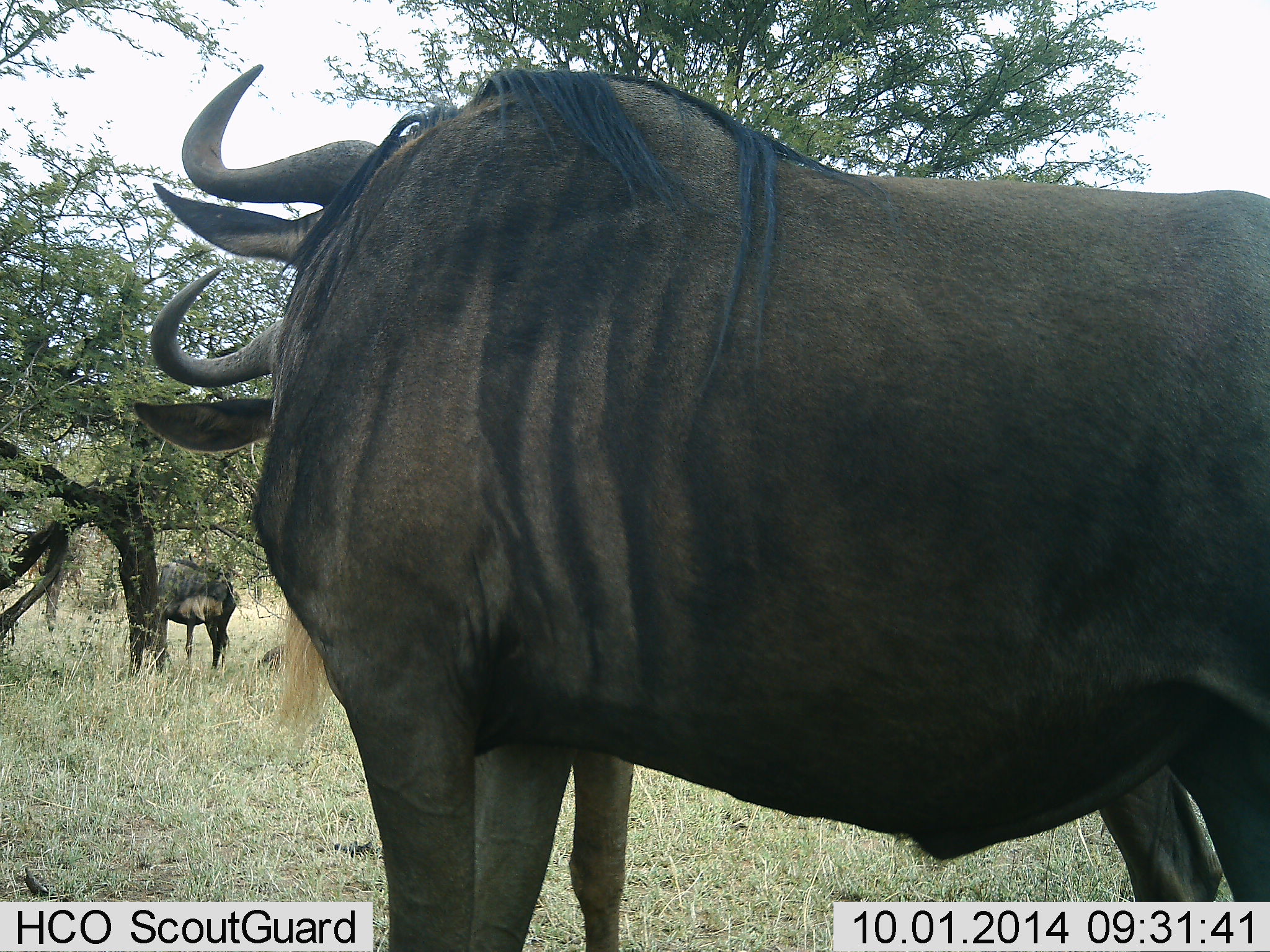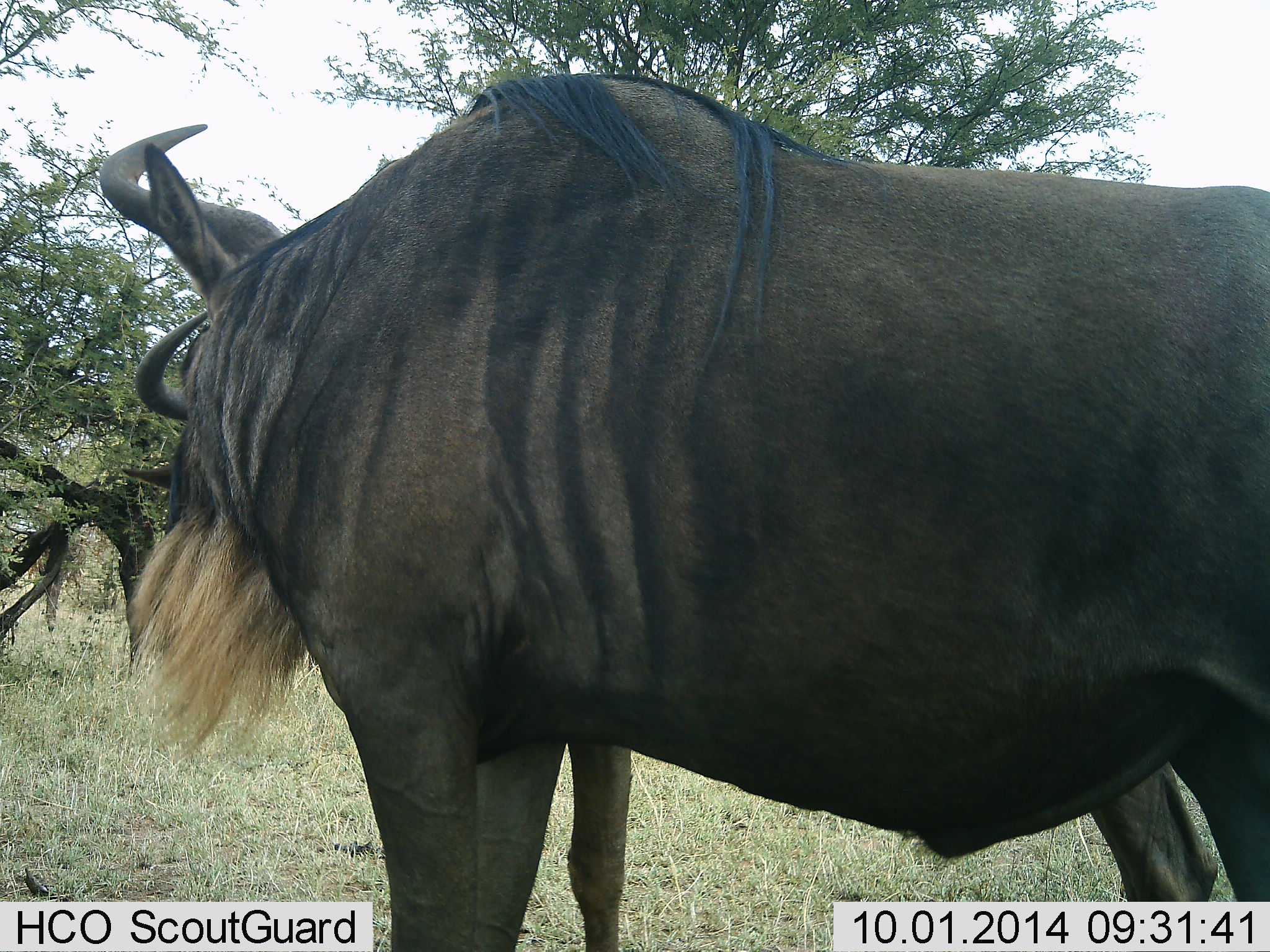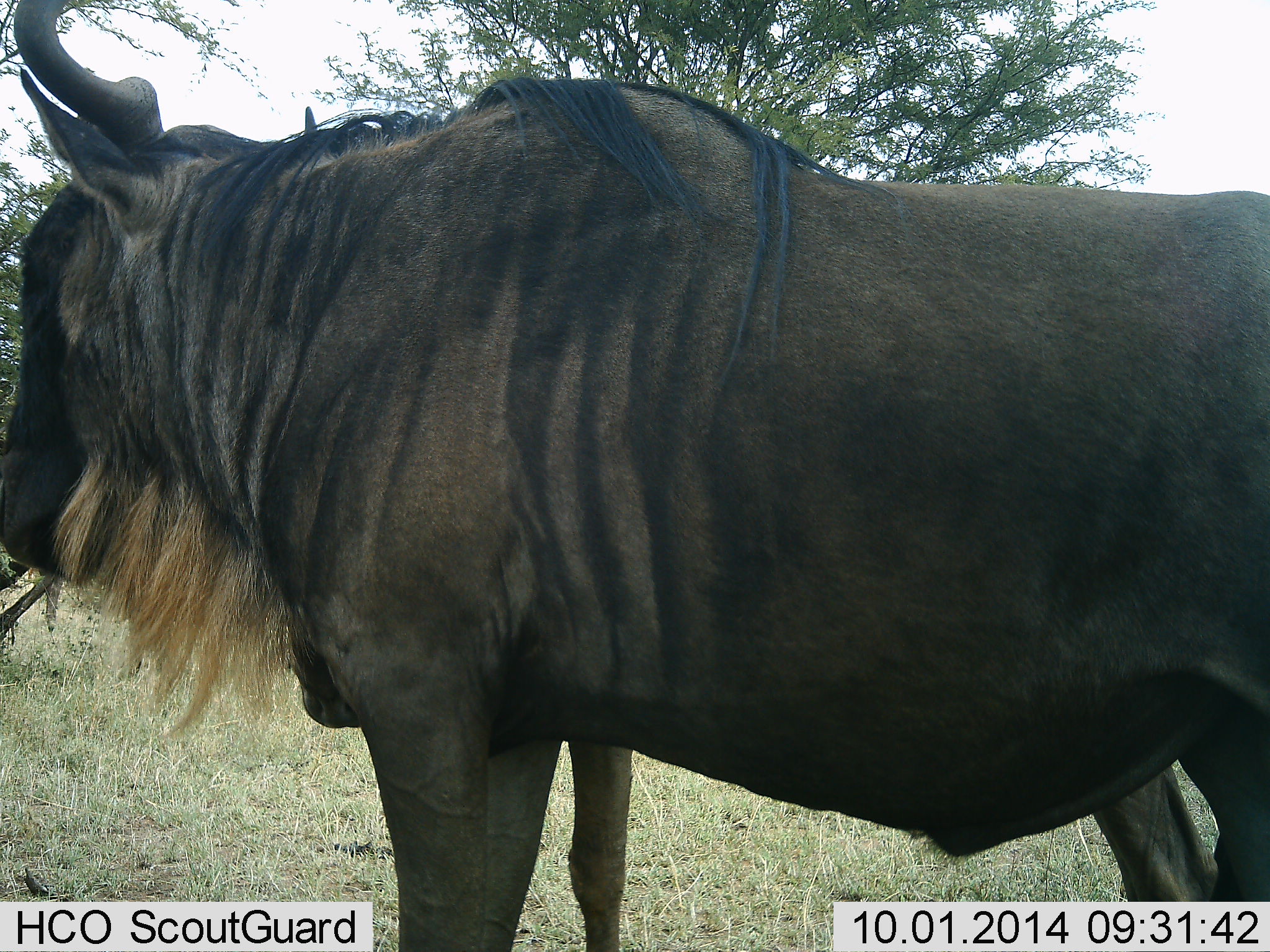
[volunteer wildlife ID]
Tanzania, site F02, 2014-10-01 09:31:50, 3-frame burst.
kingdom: Animalia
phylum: Chordata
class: Mammalia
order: Artiodactyla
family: Bovidae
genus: Connochaetes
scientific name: Connochaetes taurinus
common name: blue wildebeest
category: wildebeest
Wildebeest (blue wildebeest) (Connochaetes taurinus), count 2. Behavior (volunteer vote fractions): standing 100%, resting 0%, moving 0%, interacting 0%. Young present (vote fraction): 0%. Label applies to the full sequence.